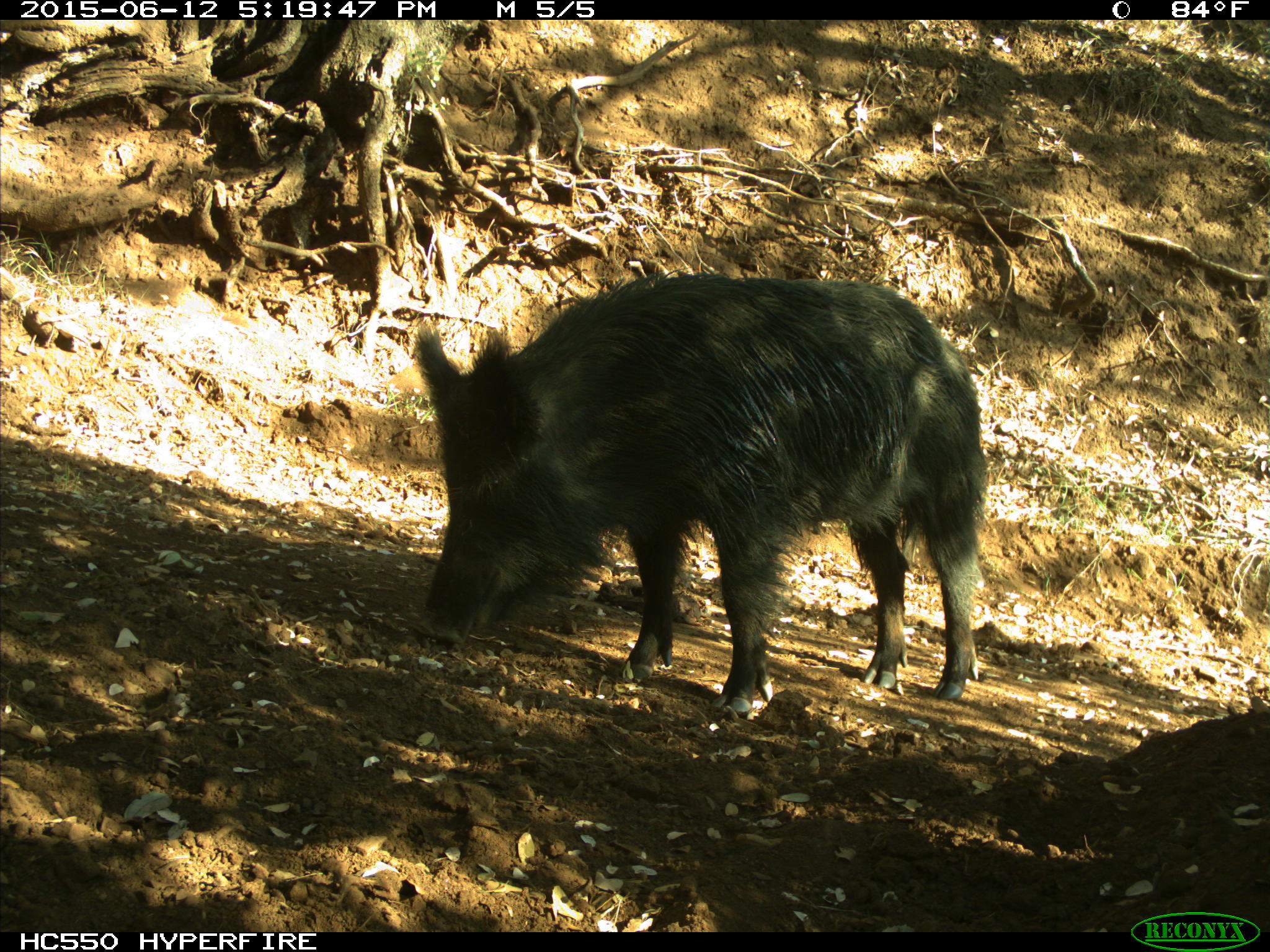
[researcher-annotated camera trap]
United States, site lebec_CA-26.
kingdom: Animalia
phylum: Chordata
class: Mammalia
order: Artiodactyla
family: Suidae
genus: Sus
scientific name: Sus scrofa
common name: wild boar